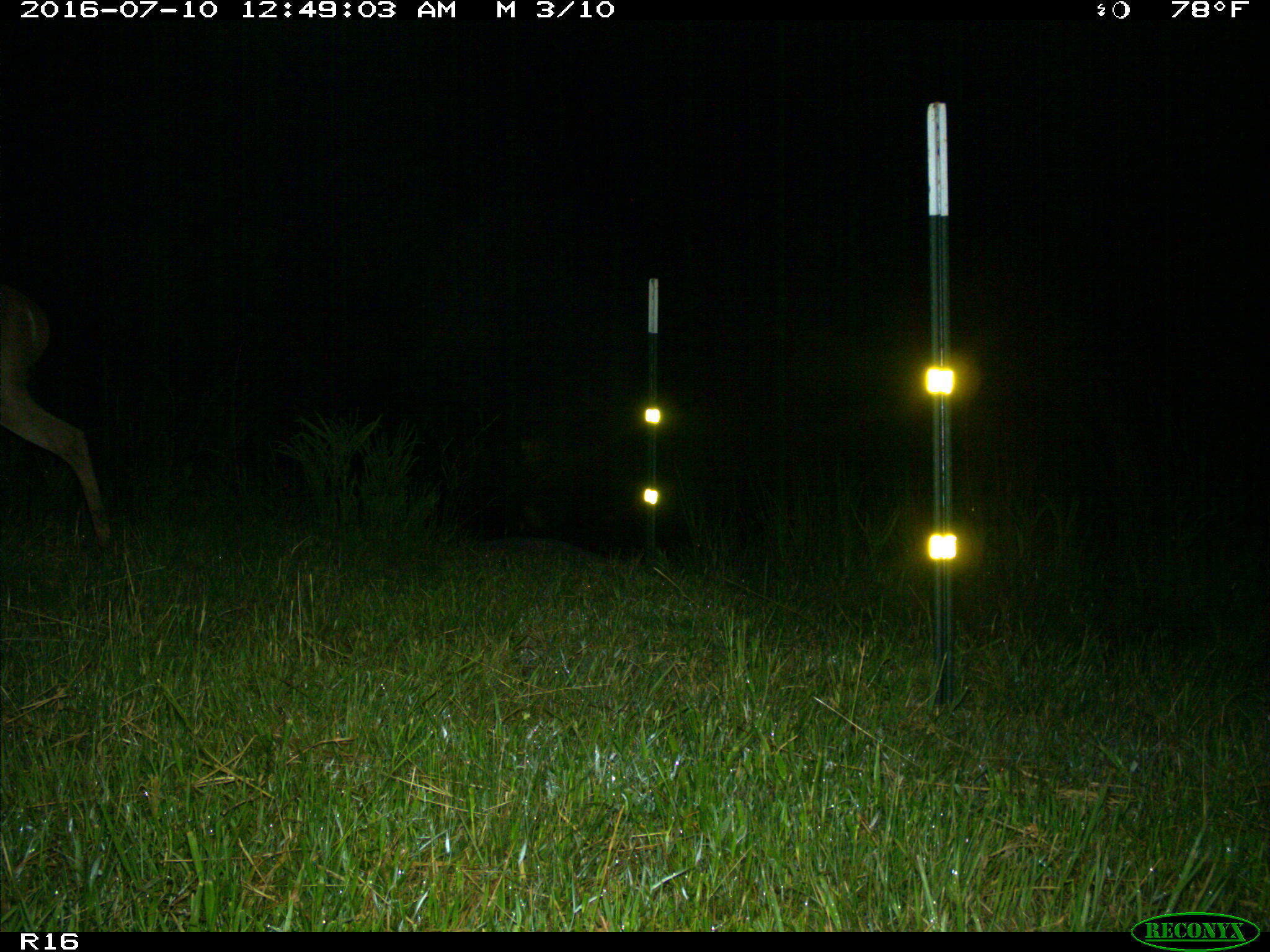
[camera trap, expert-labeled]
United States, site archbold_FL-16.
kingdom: Animalia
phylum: Chordata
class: Mammalia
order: Artiodactyla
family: Cervidae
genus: Odocoileus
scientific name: Odocoileus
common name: deer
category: unidentified deer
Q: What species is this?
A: Unidentified deer (deer) (Odocoileus).